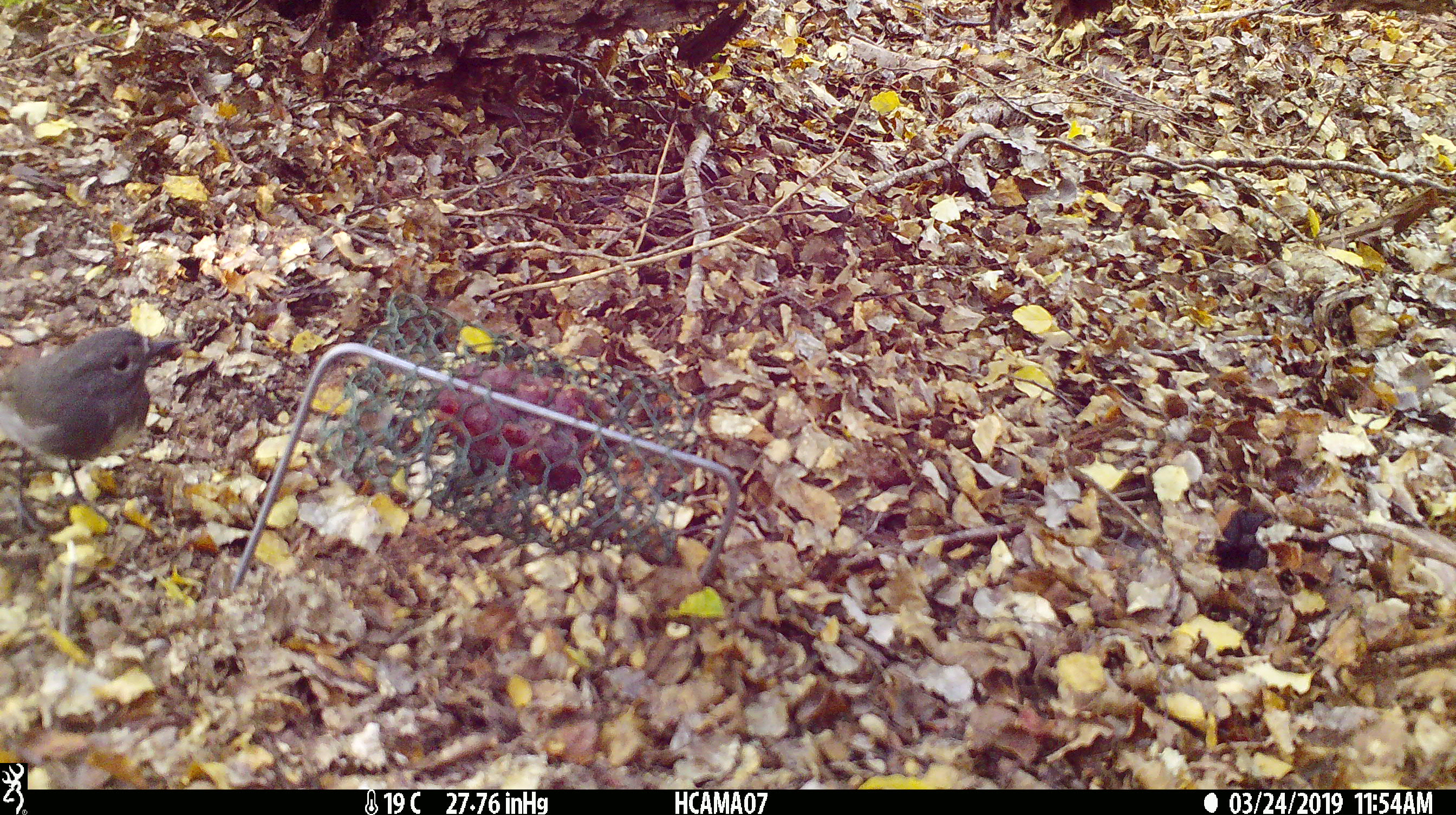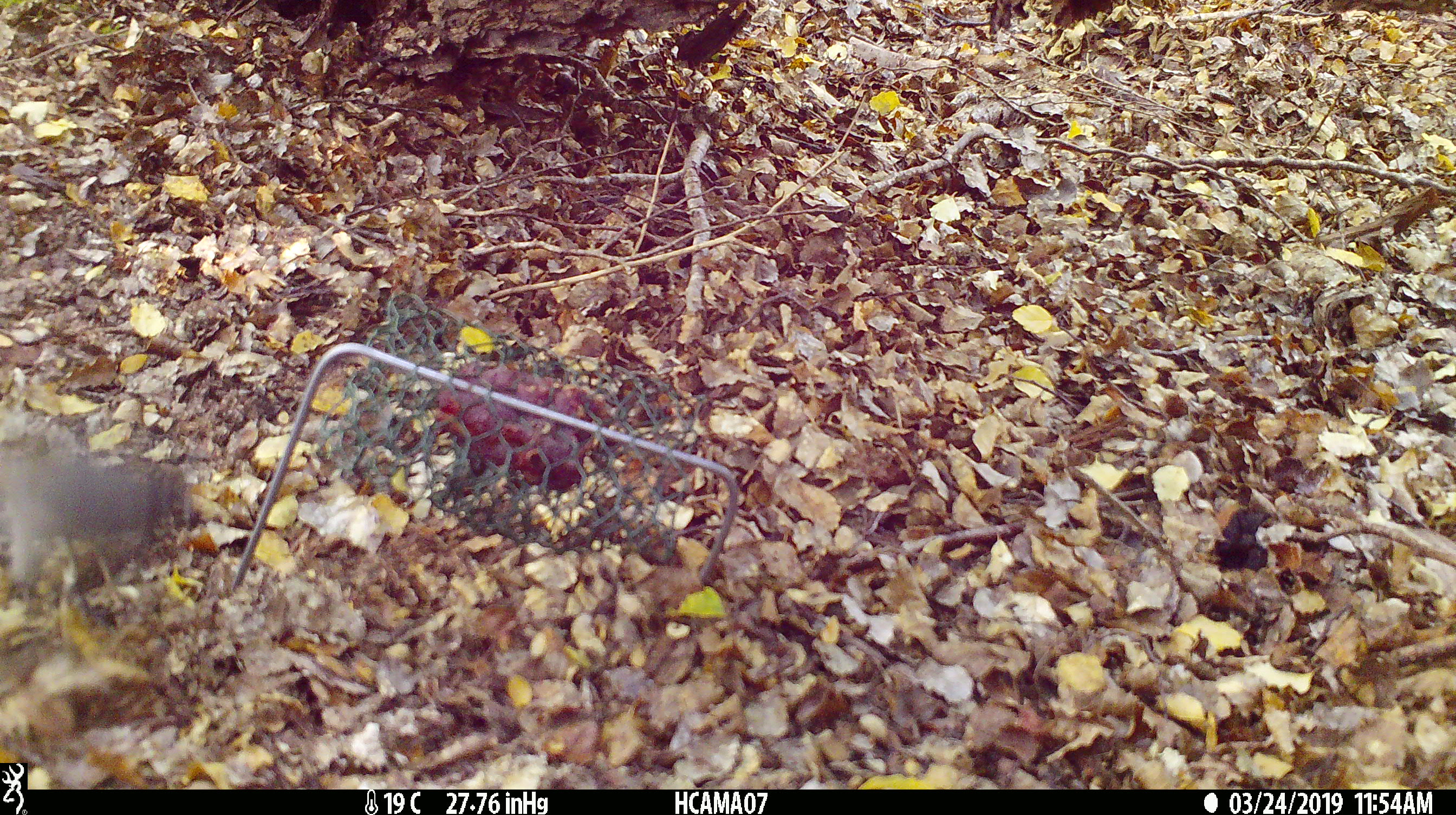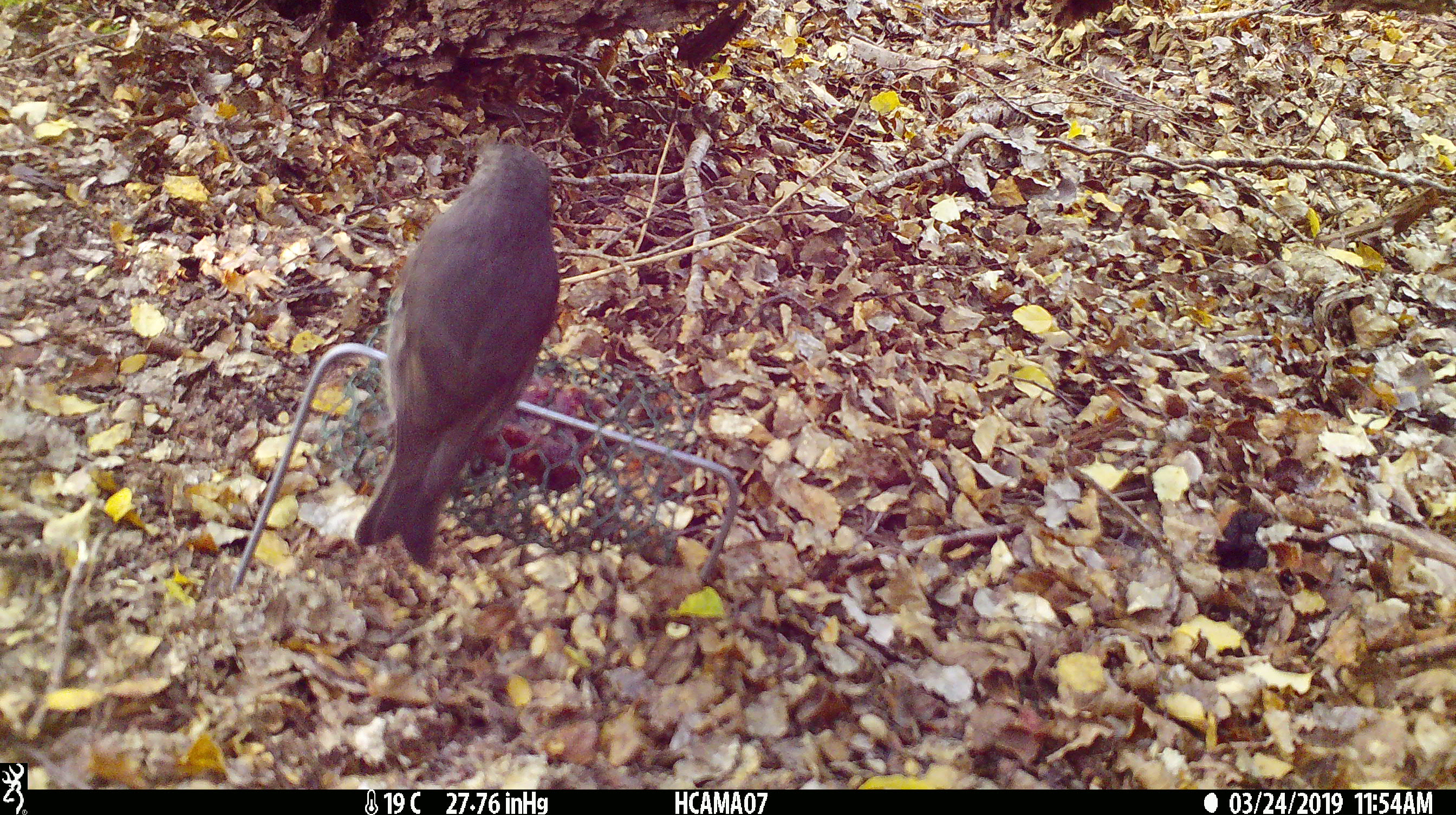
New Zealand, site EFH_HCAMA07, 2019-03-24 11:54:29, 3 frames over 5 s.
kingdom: Animalia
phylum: Chordata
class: Aves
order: Passeriformes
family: Petroicidae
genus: Petroica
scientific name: Petroica australis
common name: new zealand robin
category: robin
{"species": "robin (new zealand robin) (Petroica australis)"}